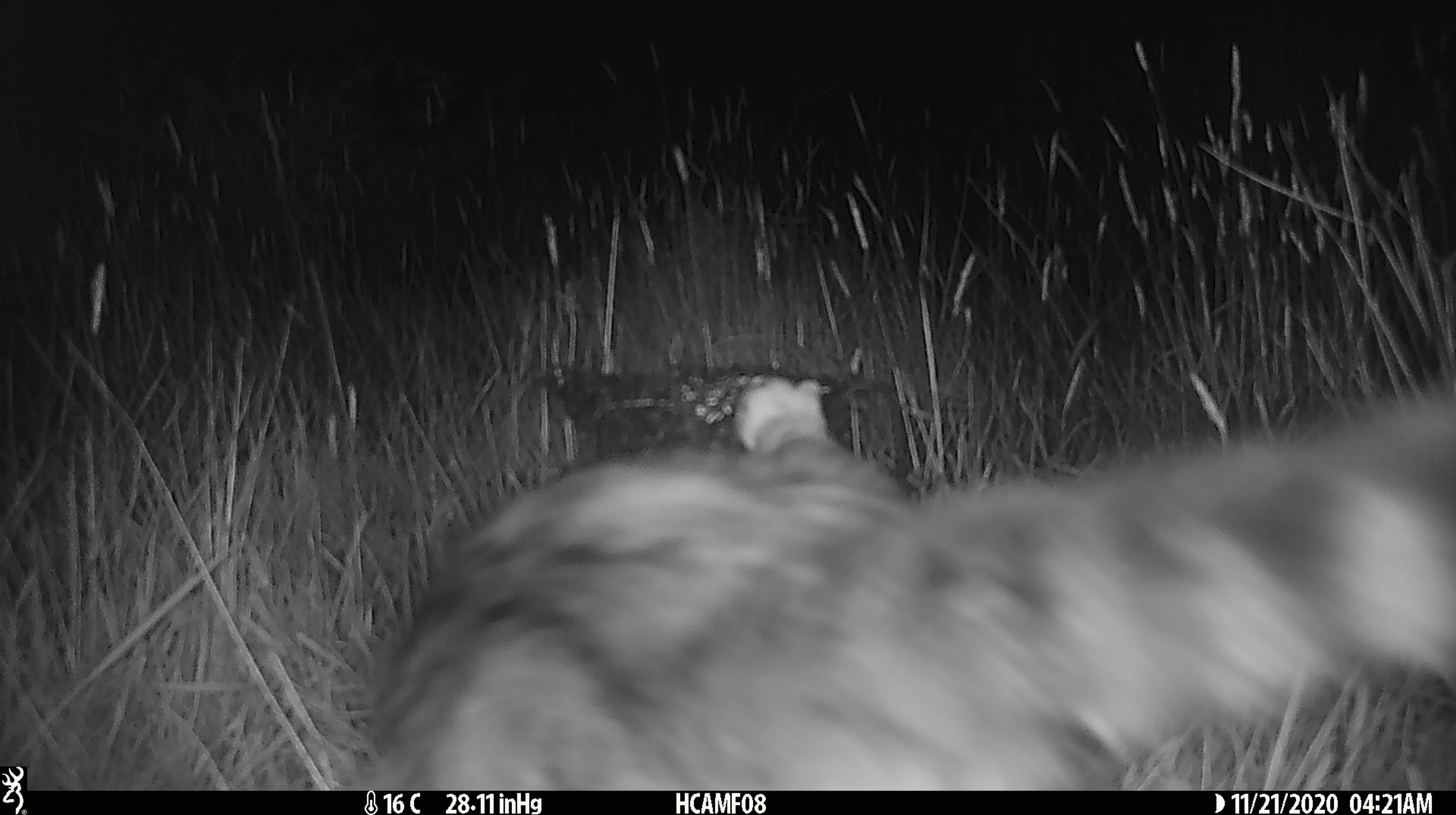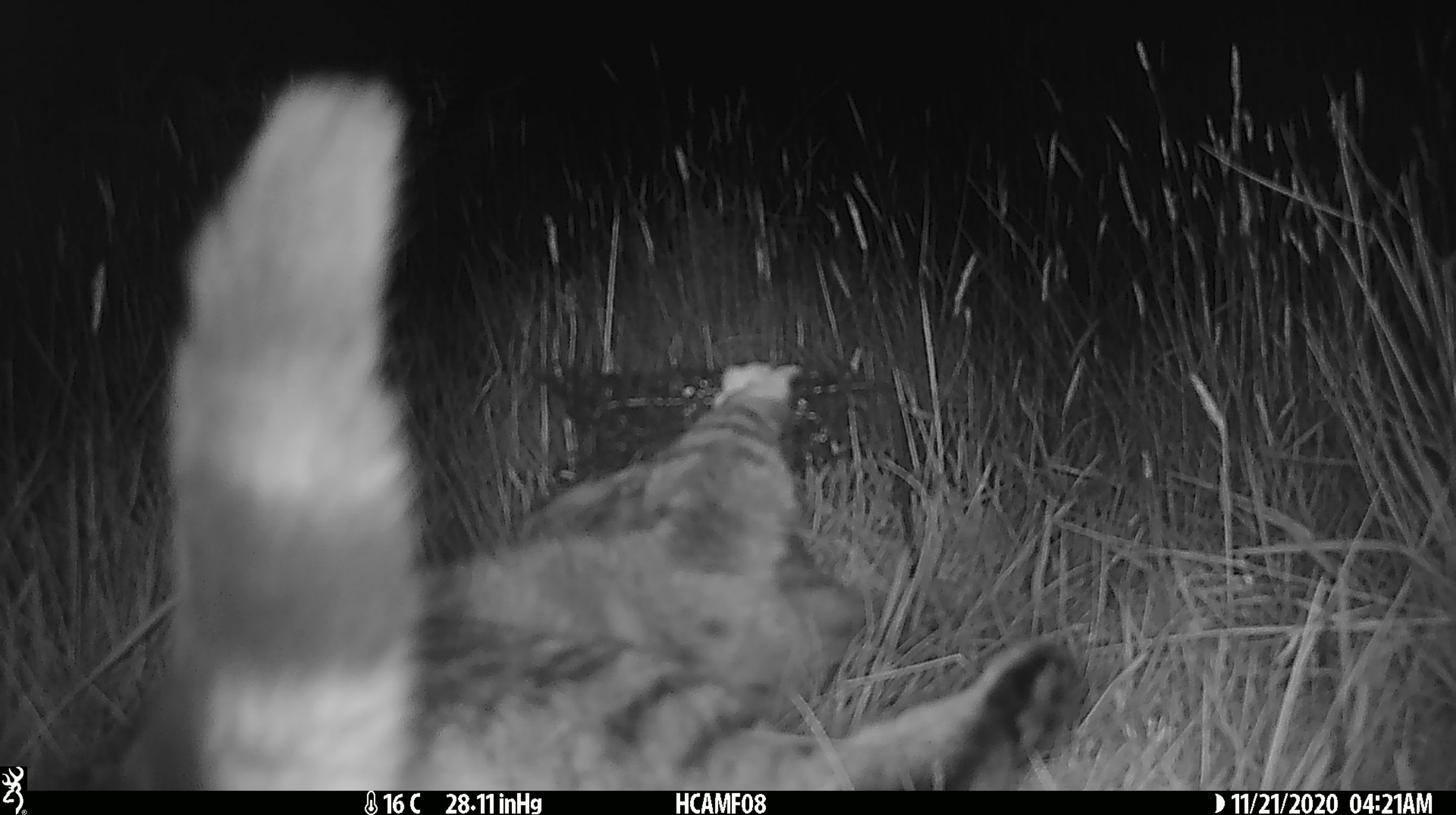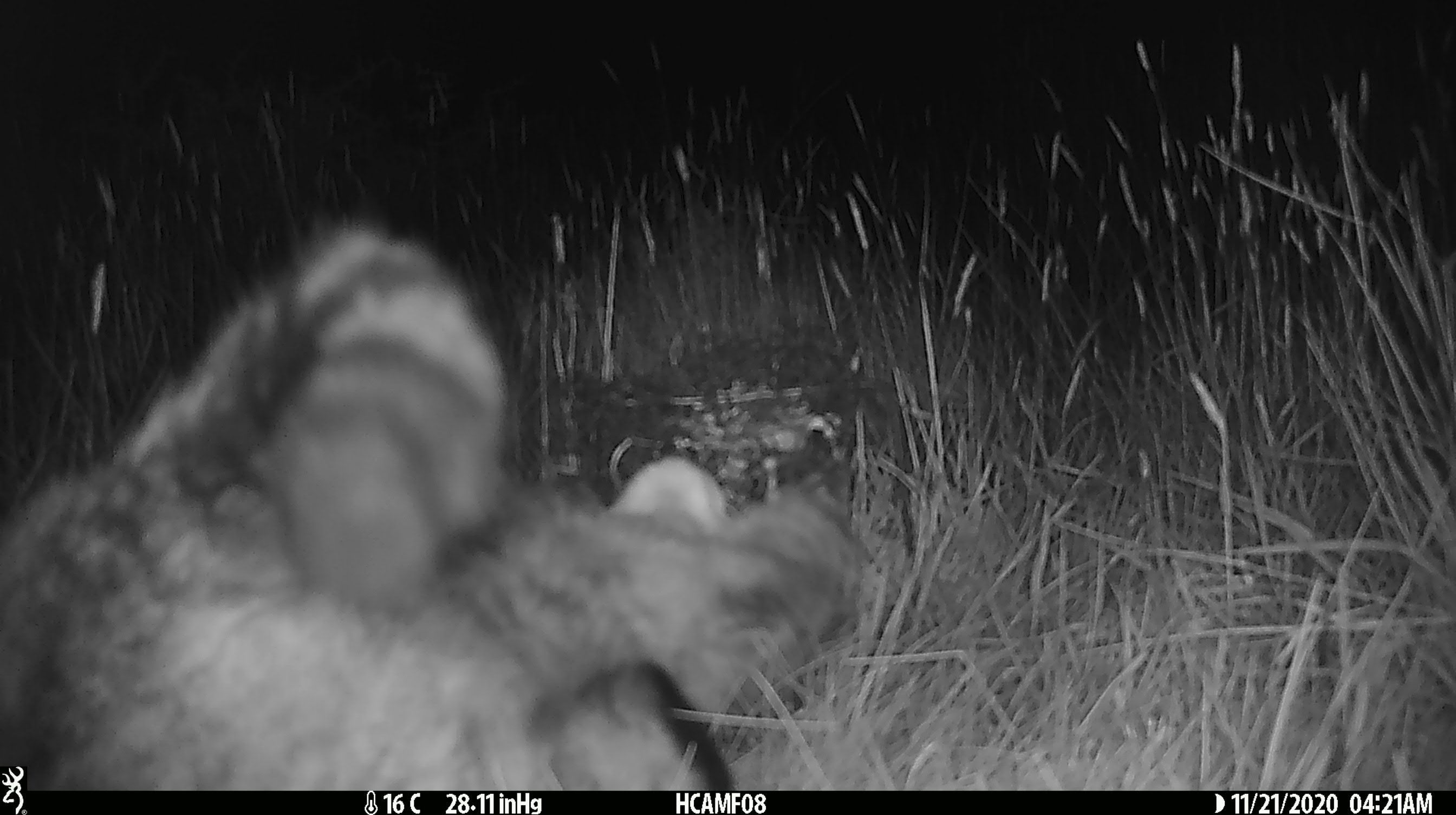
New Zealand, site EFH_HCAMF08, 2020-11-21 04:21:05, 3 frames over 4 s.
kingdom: Animalia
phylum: Chordata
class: Mammalia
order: Carnivora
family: Felidae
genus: Felis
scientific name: Felis catus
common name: domestic cat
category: cat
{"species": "cat (domestic cat) (Felis catus)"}